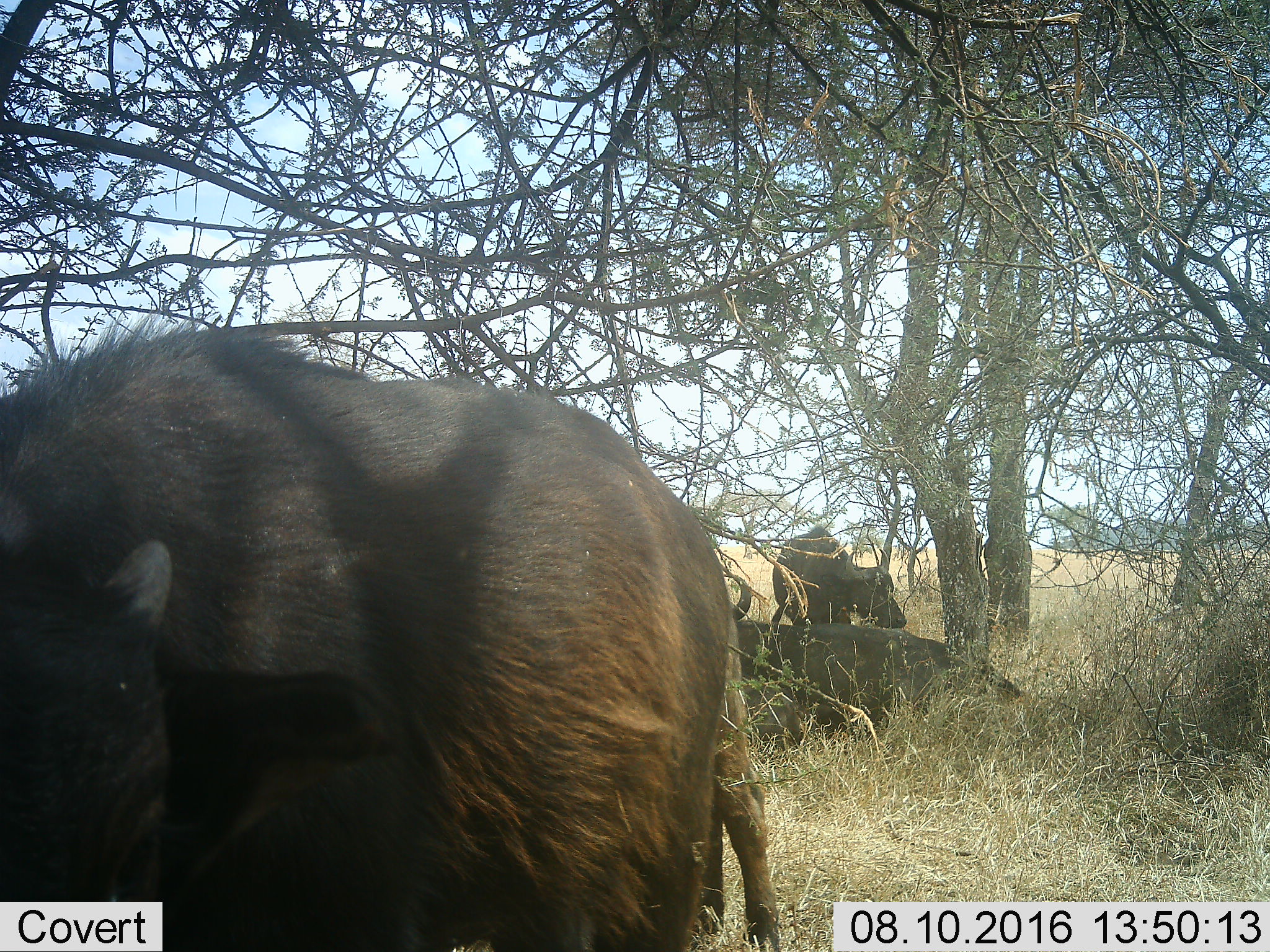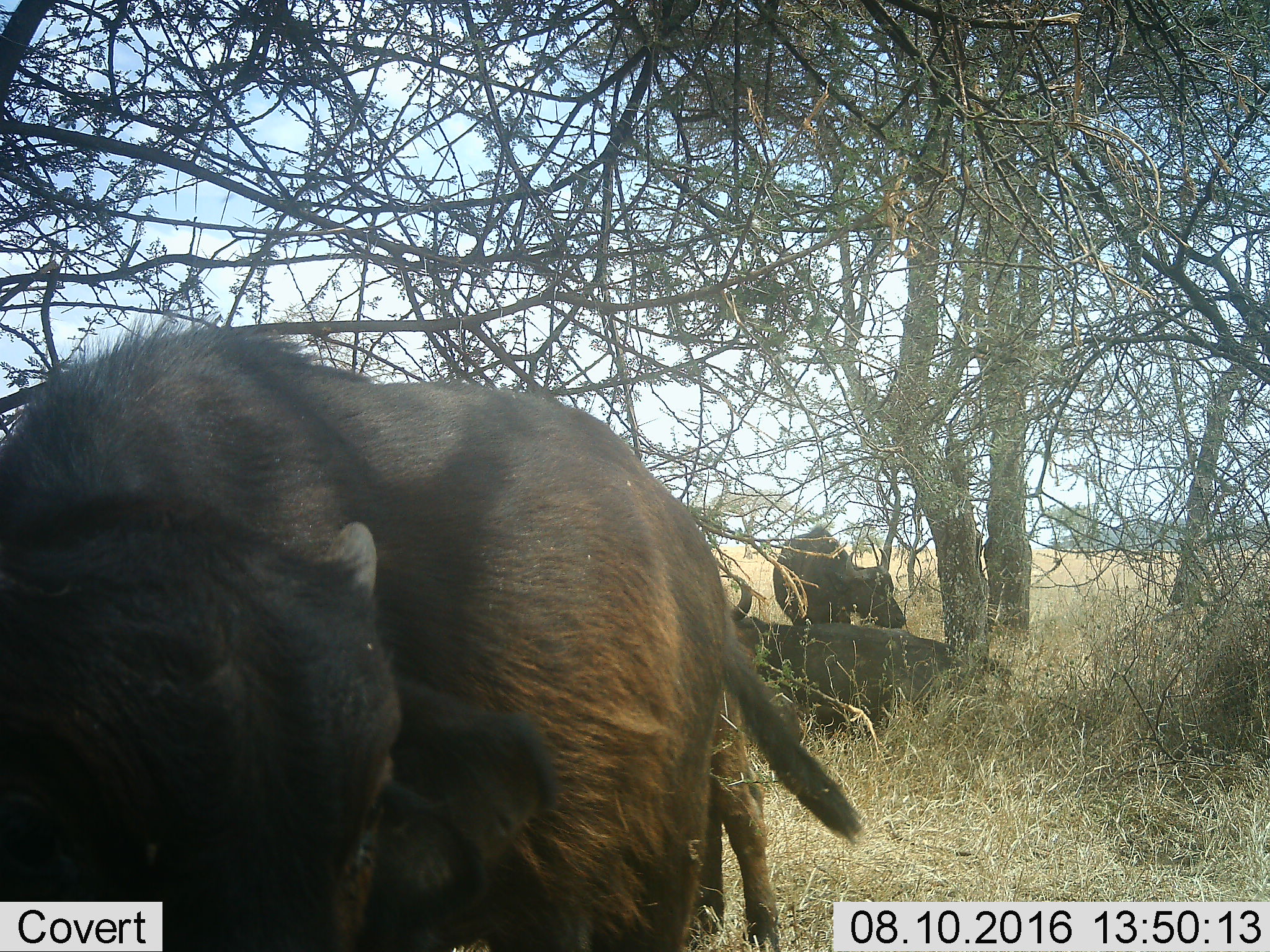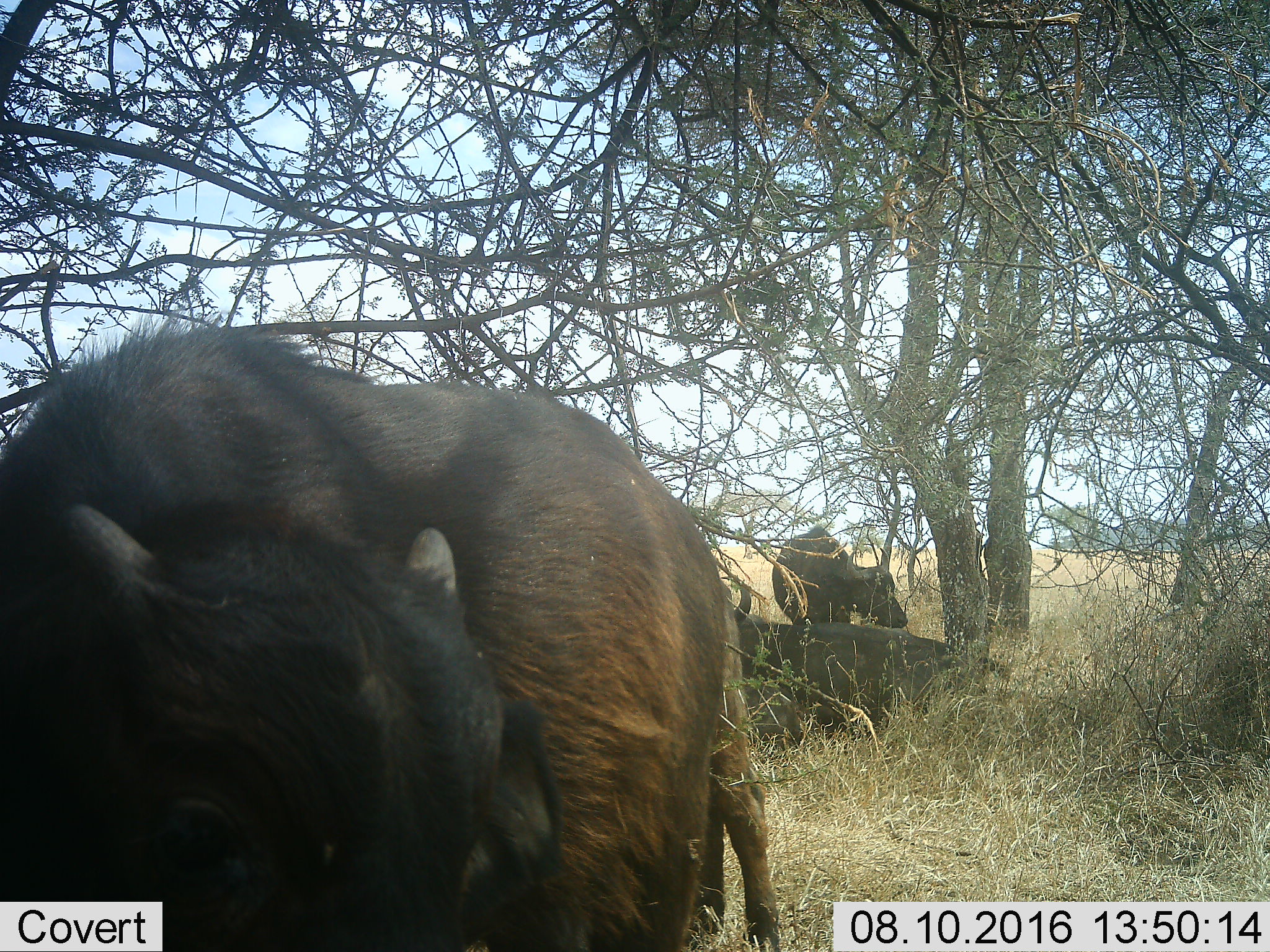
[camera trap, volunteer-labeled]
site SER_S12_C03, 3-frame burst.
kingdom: Animalia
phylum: Chordata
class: Mammalia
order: Artiodactyla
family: Bovidae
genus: Syncerus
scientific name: Syncerus caffer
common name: african buffalo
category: buffalo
Buffalo (african buffalo) (Syncerus caffer), count 5. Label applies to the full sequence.